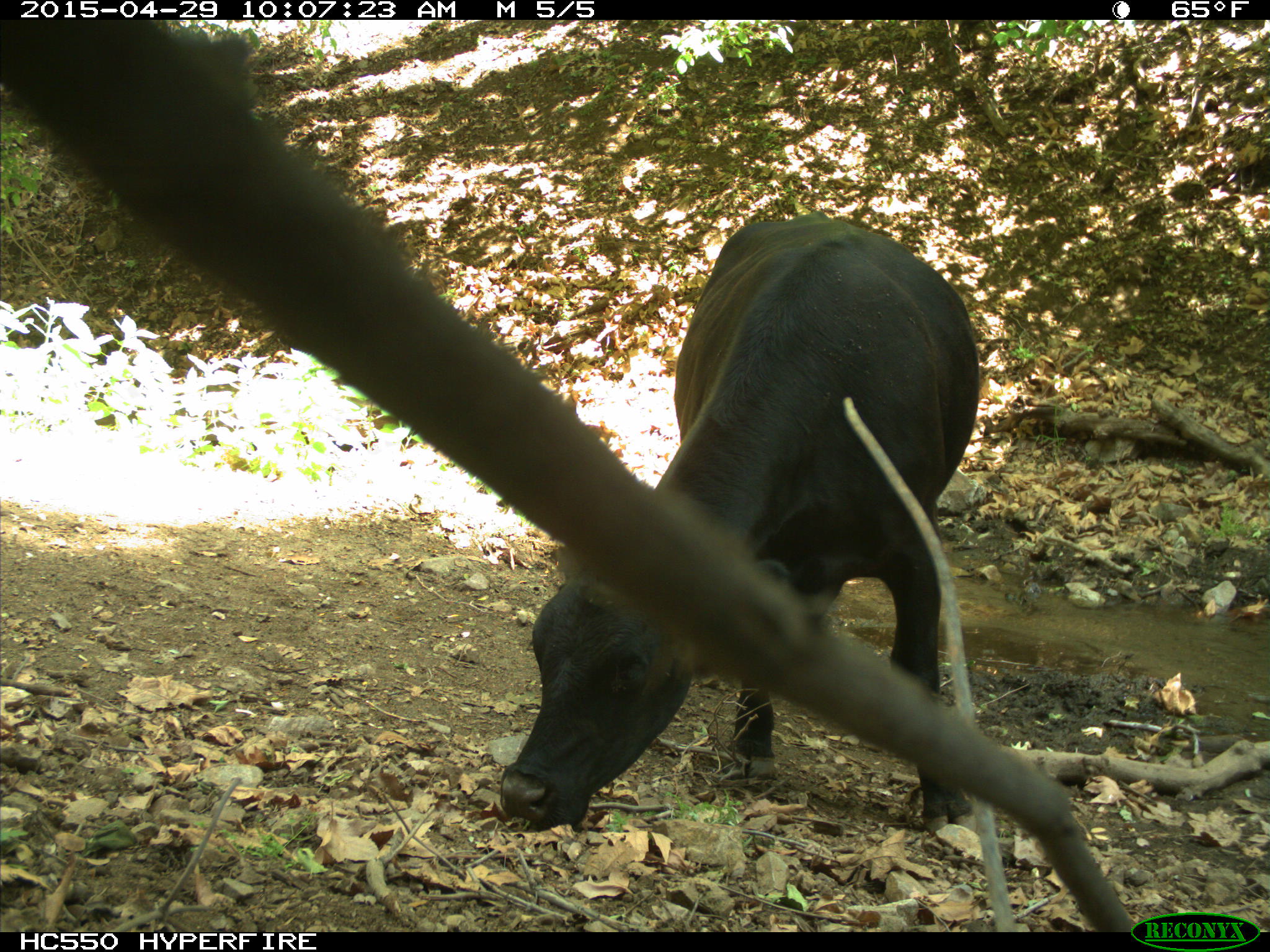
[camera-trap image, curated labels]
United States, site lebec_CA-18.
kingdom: Animalia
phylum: Chordata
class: Mammalia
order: Artiodactyla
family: Bovidae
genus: Bos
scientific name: Bos taurus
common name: domestic cow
Bos taurus (domestic cow).